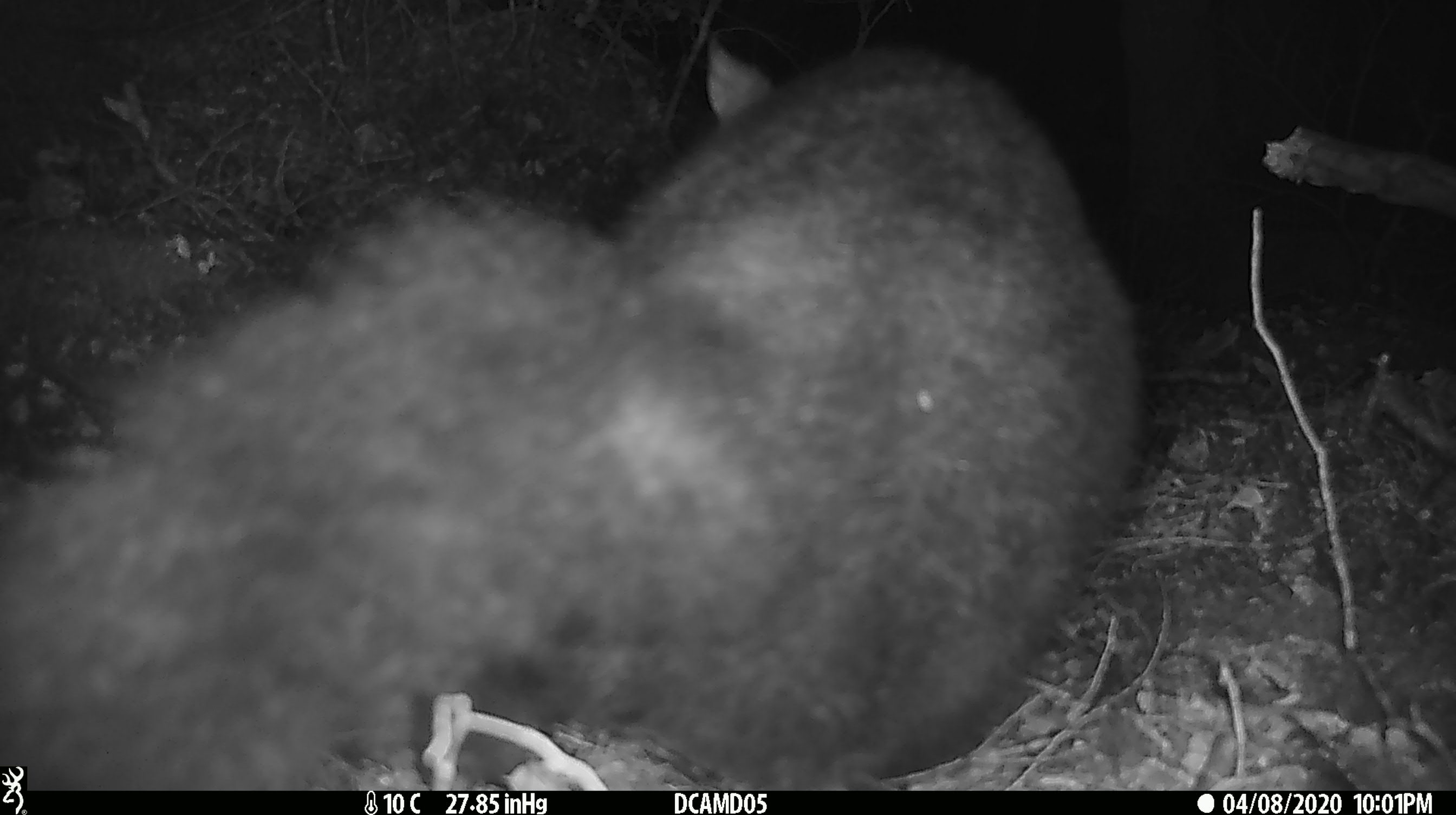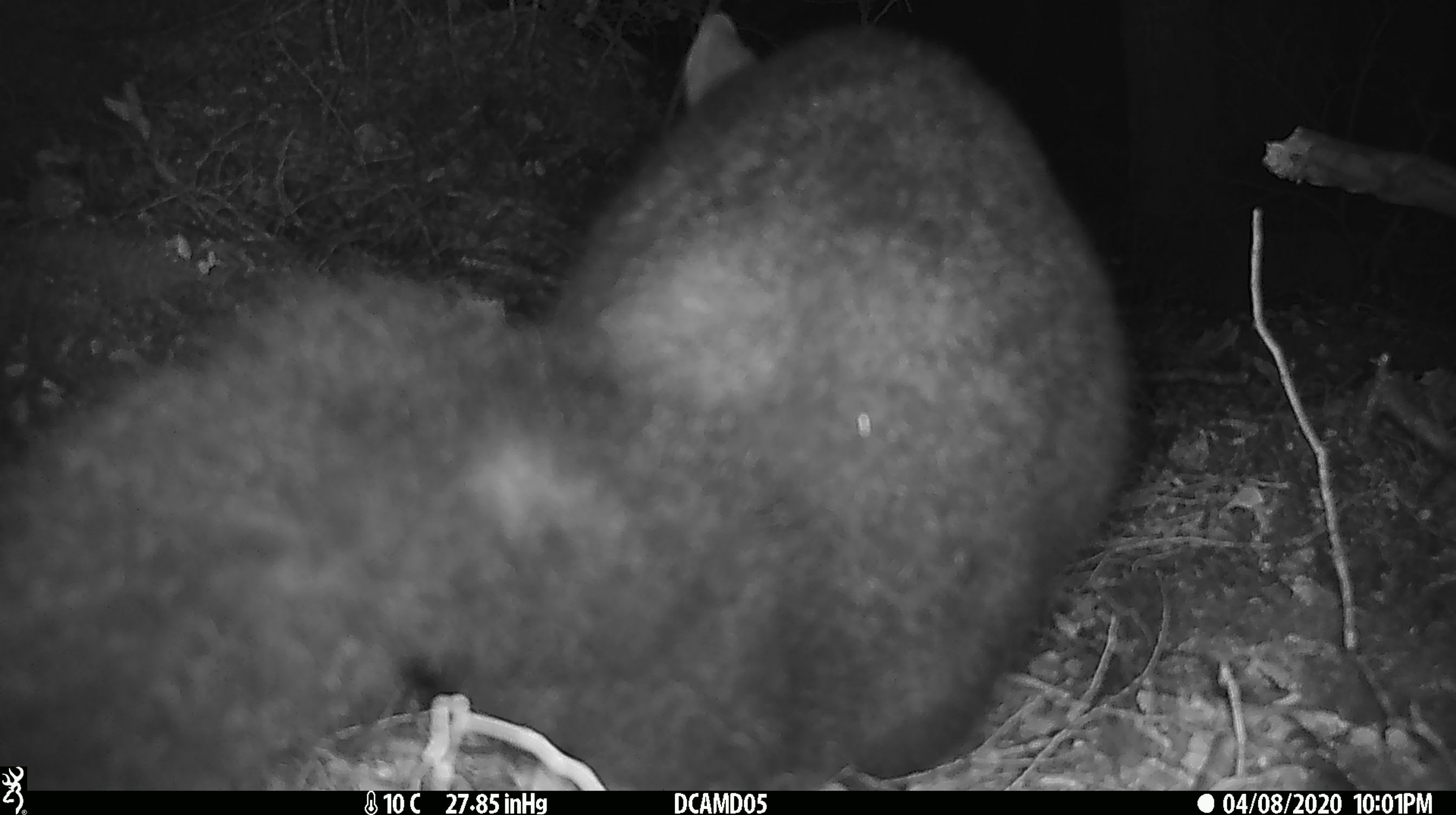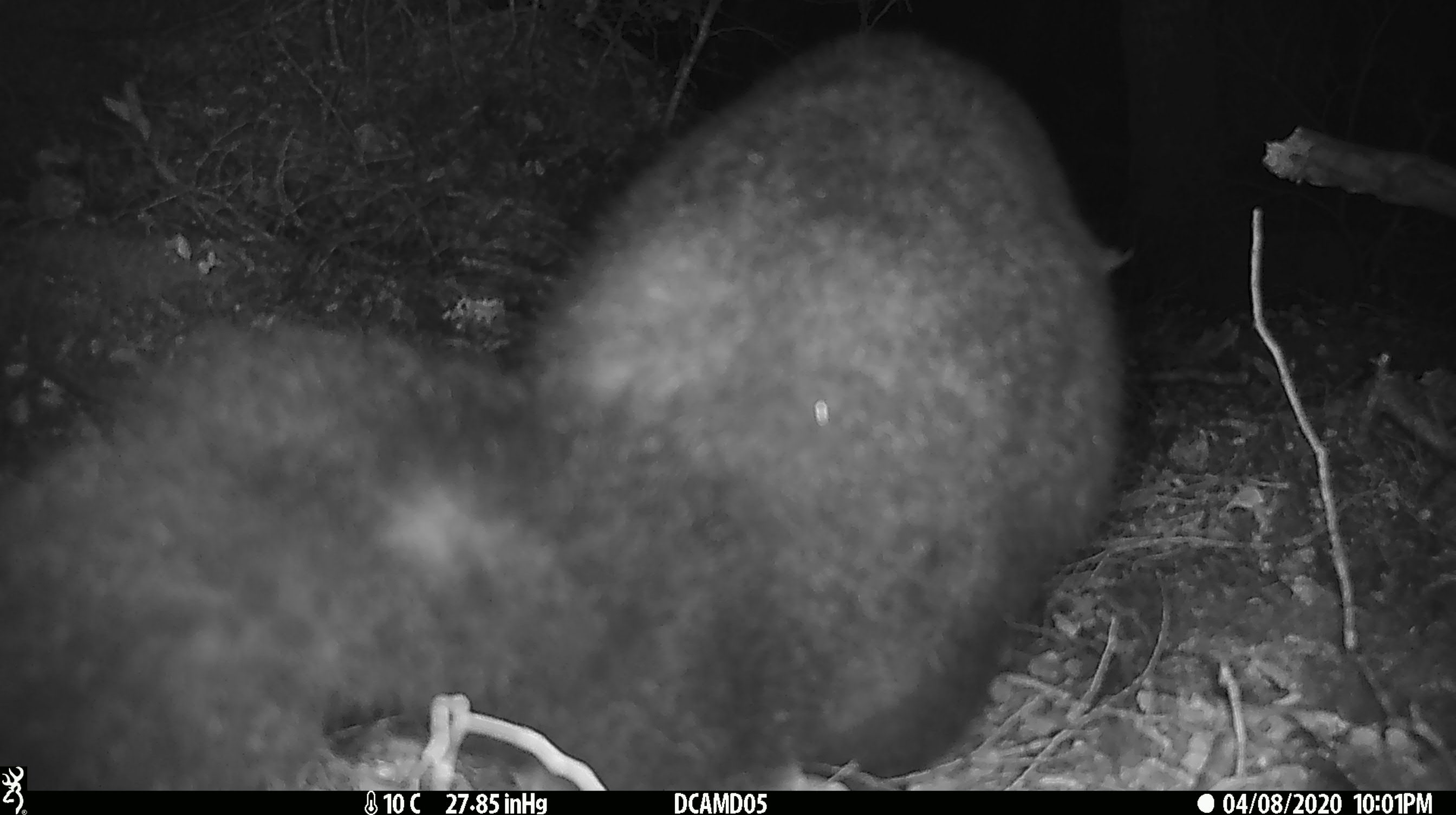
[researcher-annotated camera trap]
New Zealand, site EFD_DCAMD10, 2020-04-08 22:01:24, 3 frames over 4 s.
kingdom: Animalia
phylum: Chordata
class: Mammalia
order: Diprotodontia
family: Phalangeridae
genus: Trichosurus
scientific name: Trichosurus vulpecula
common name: common brushtail possum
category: possum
Possum (common brushtail possum) (Trichosurus vulpecula).